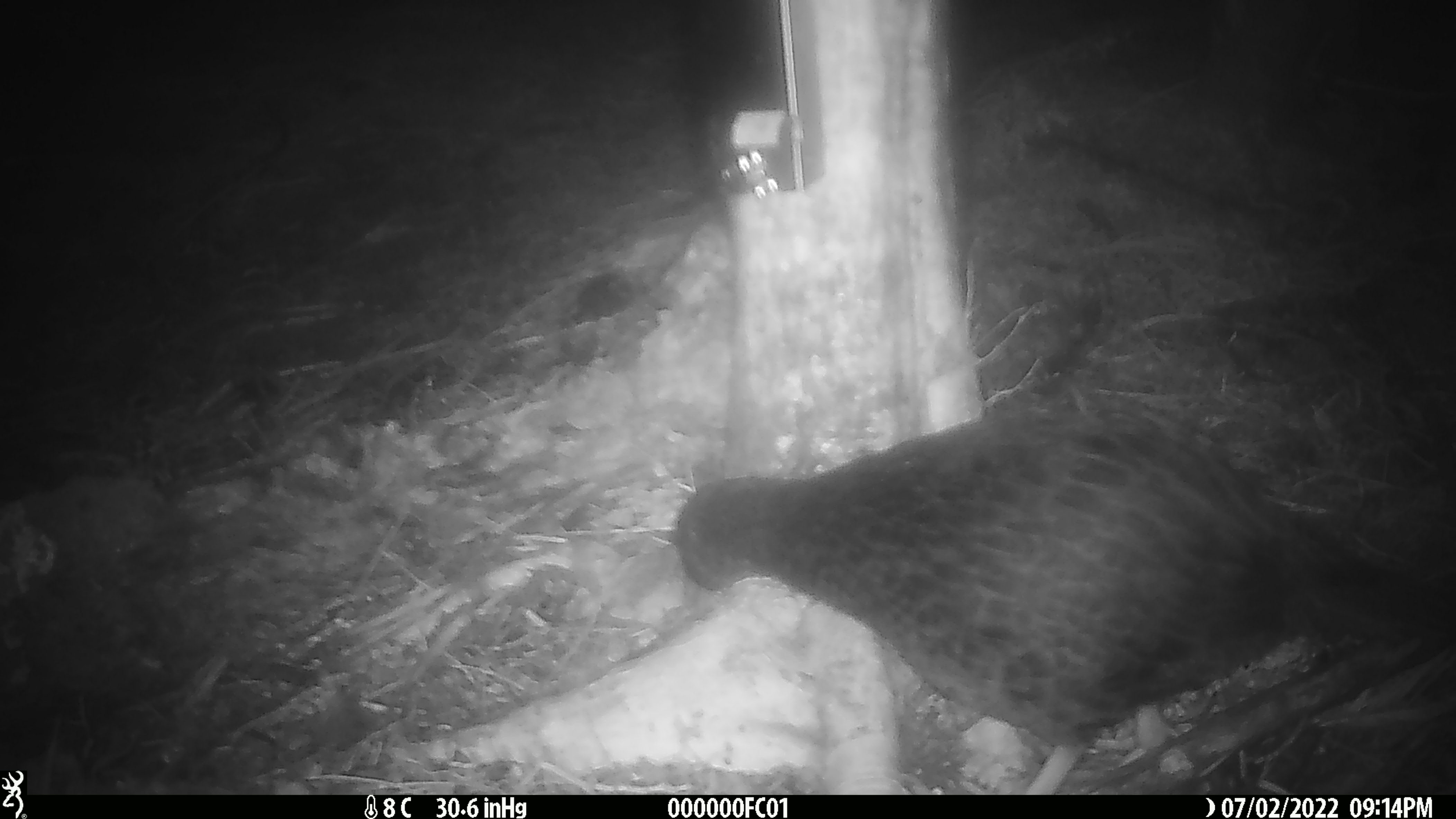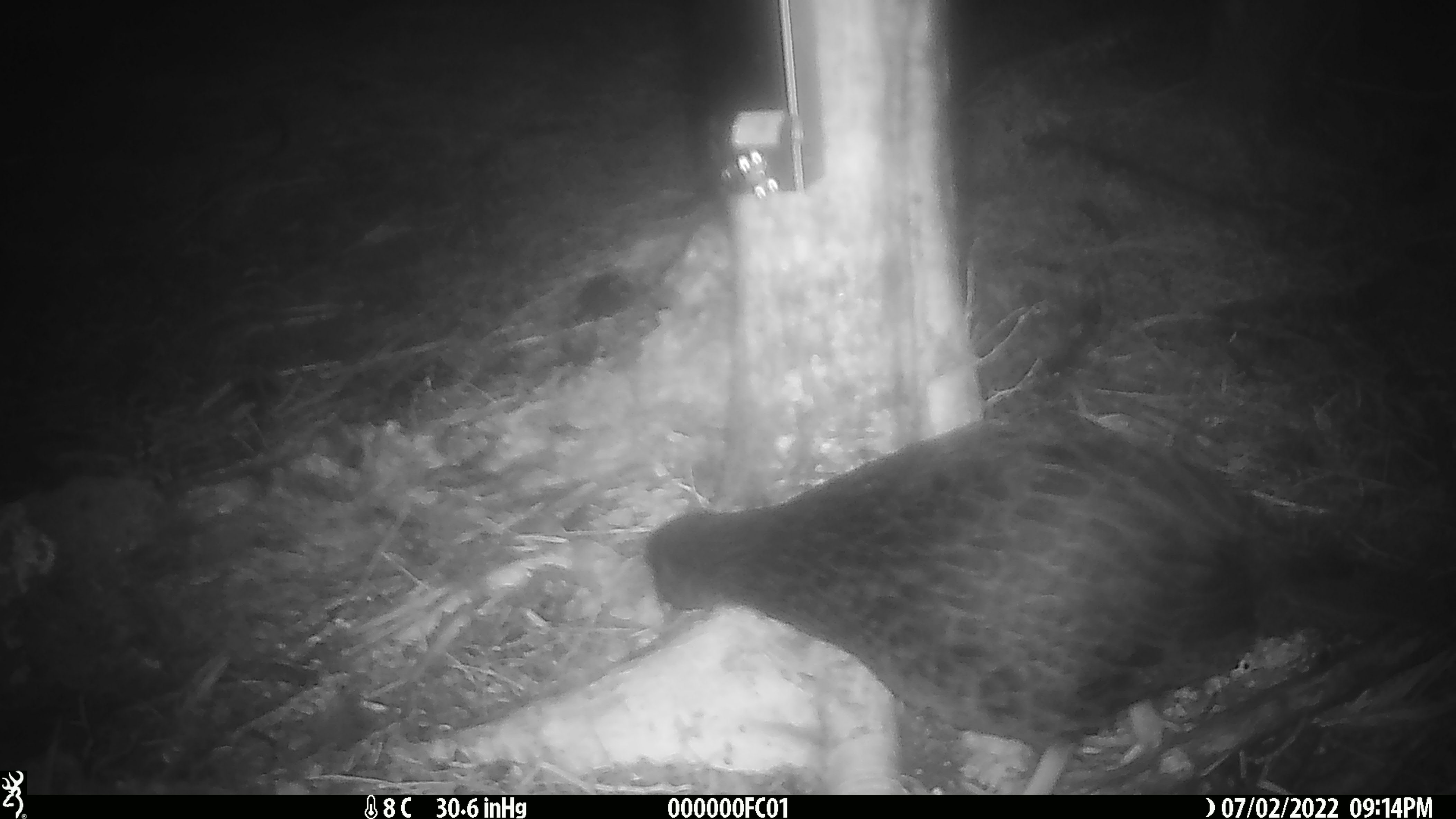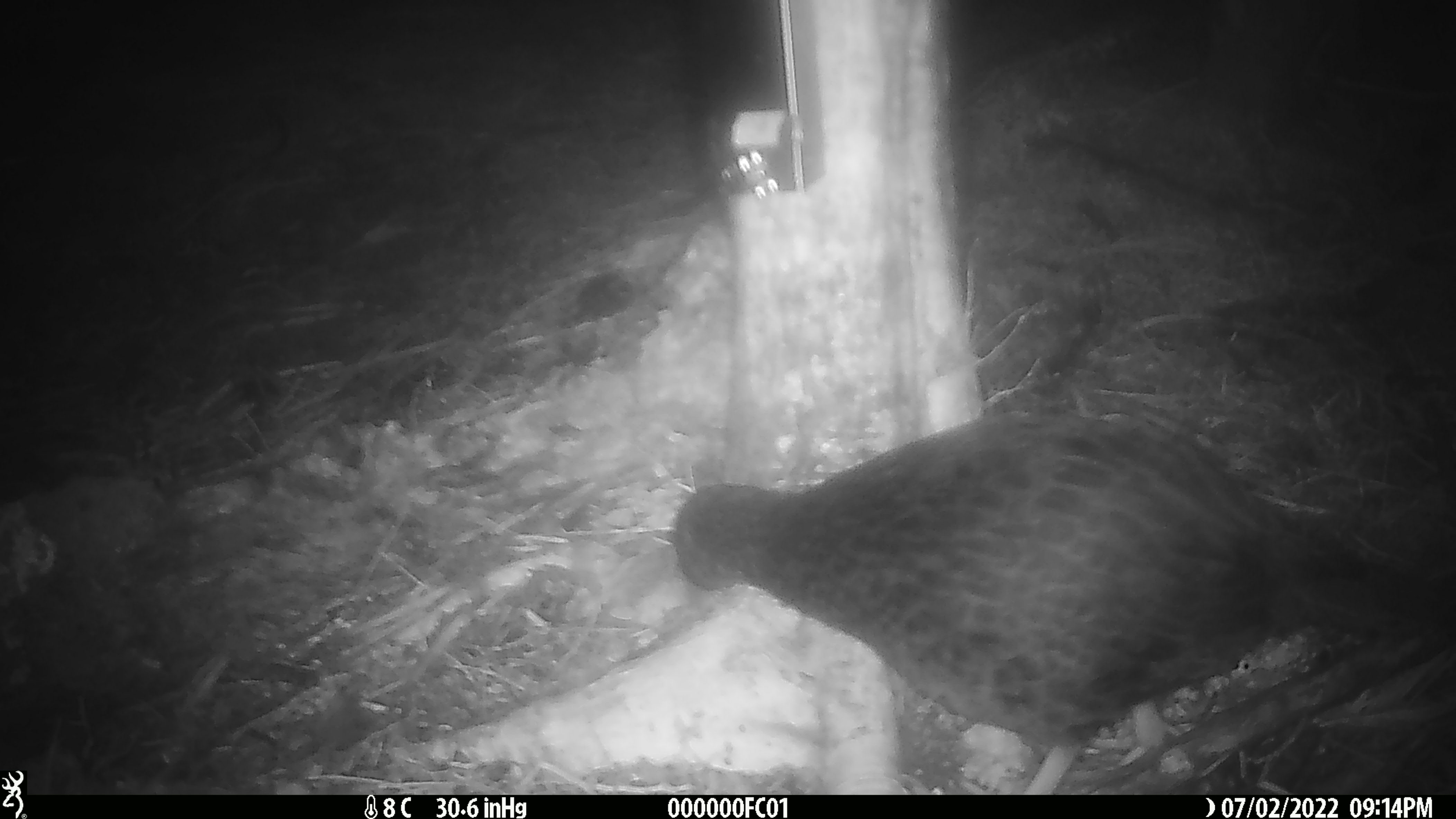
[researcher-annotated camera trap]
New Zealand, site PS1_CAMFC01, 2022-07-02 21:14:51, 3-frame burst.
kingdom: Animalia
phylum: Chordata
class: Aves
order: Gruiformes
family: Rallidae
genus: Gallirallus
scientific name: Gallirallus australis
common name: weka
Weka (Gallirallus australis).